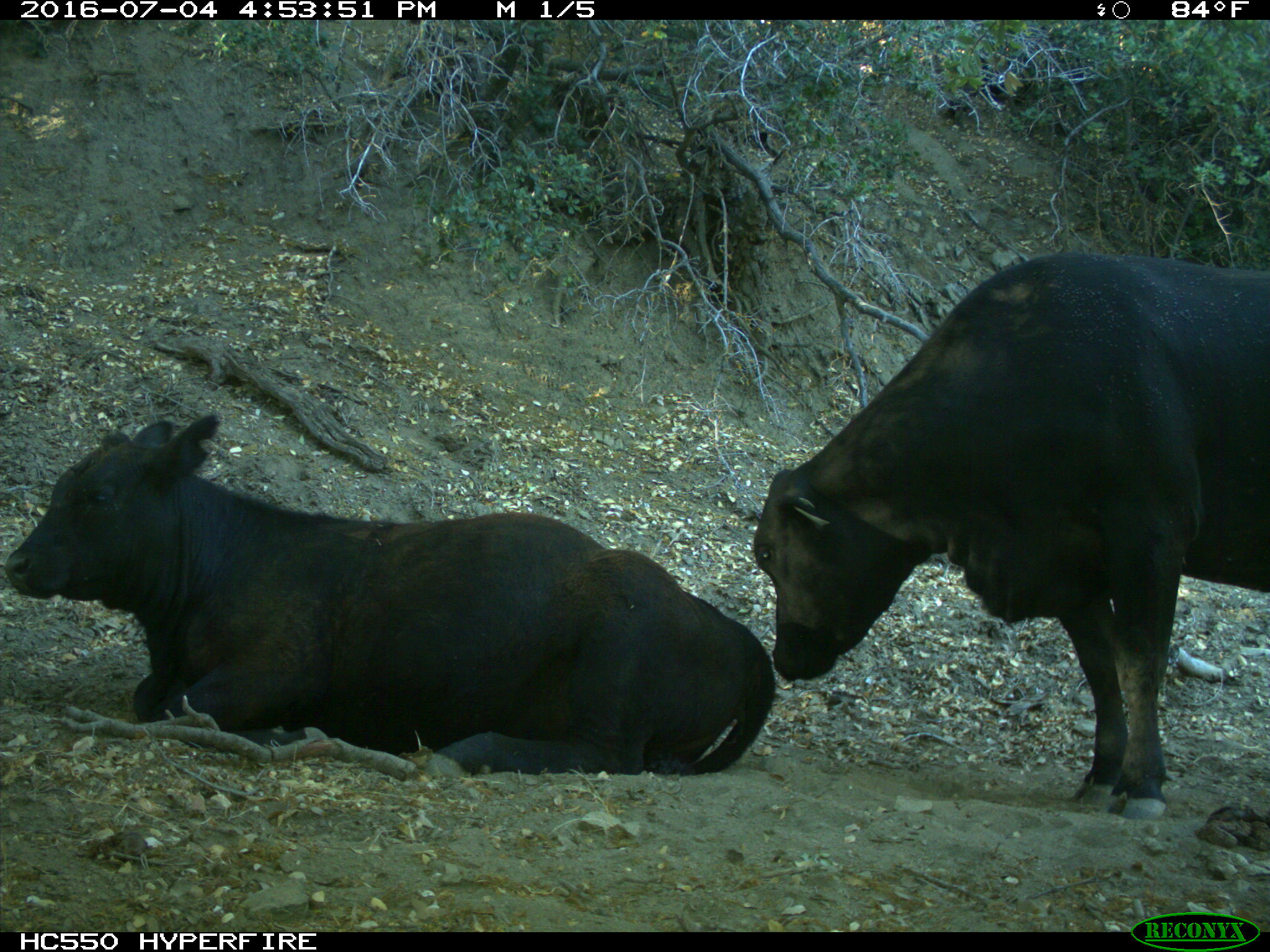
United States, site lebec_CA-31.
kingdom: Animalia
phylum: Chordata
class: Mammalia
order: Artiodactyla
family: Bovidae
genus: Bos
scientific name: Bos taurus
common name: domestic cow